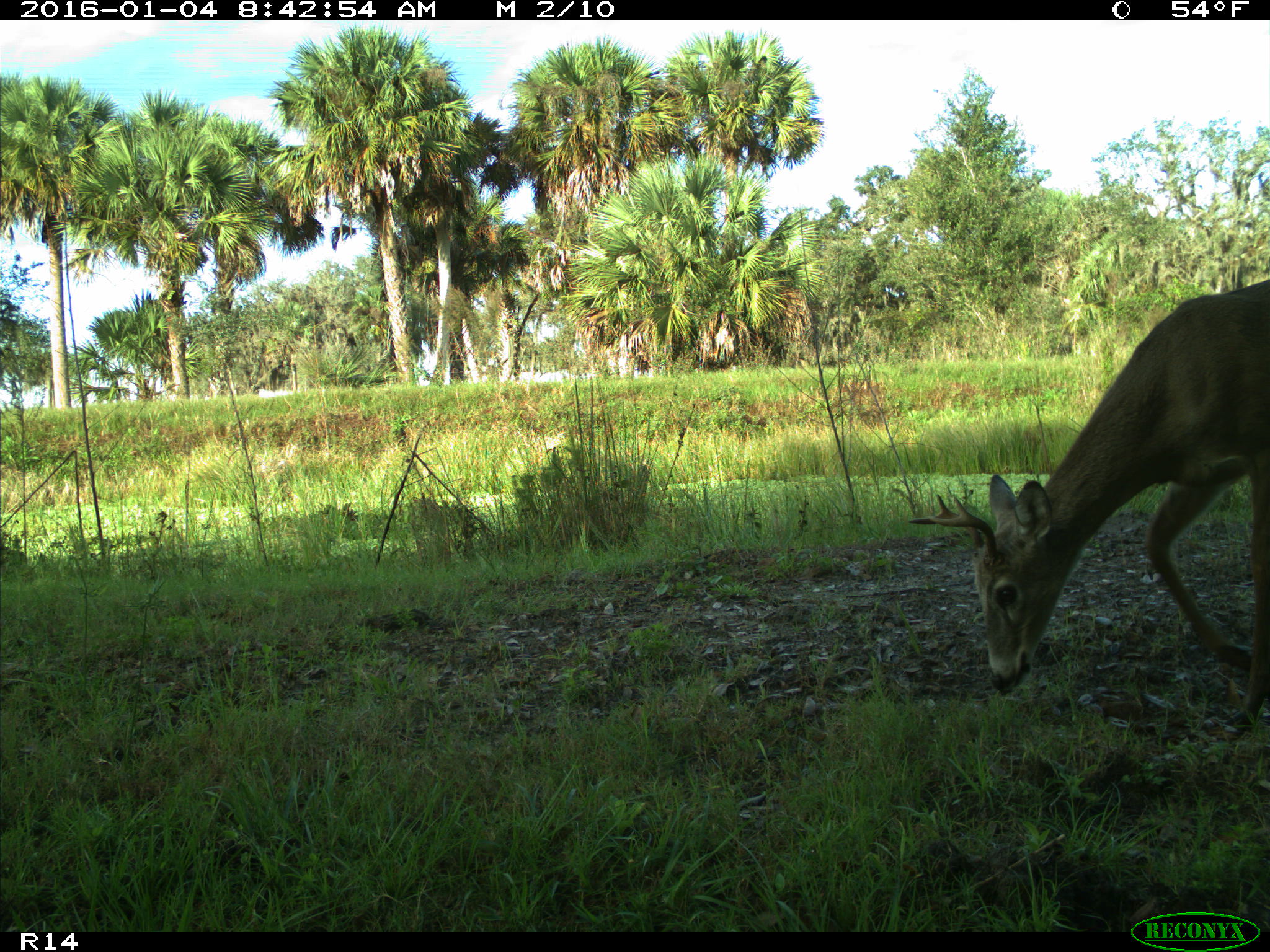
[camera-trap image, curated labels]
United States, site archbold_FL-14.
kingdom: Animalia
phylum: Chordata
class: Mammalia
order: Artiodactyla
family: Cervidae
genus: Odocoileus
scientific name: Odocoileus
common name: deer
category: unidentified deer